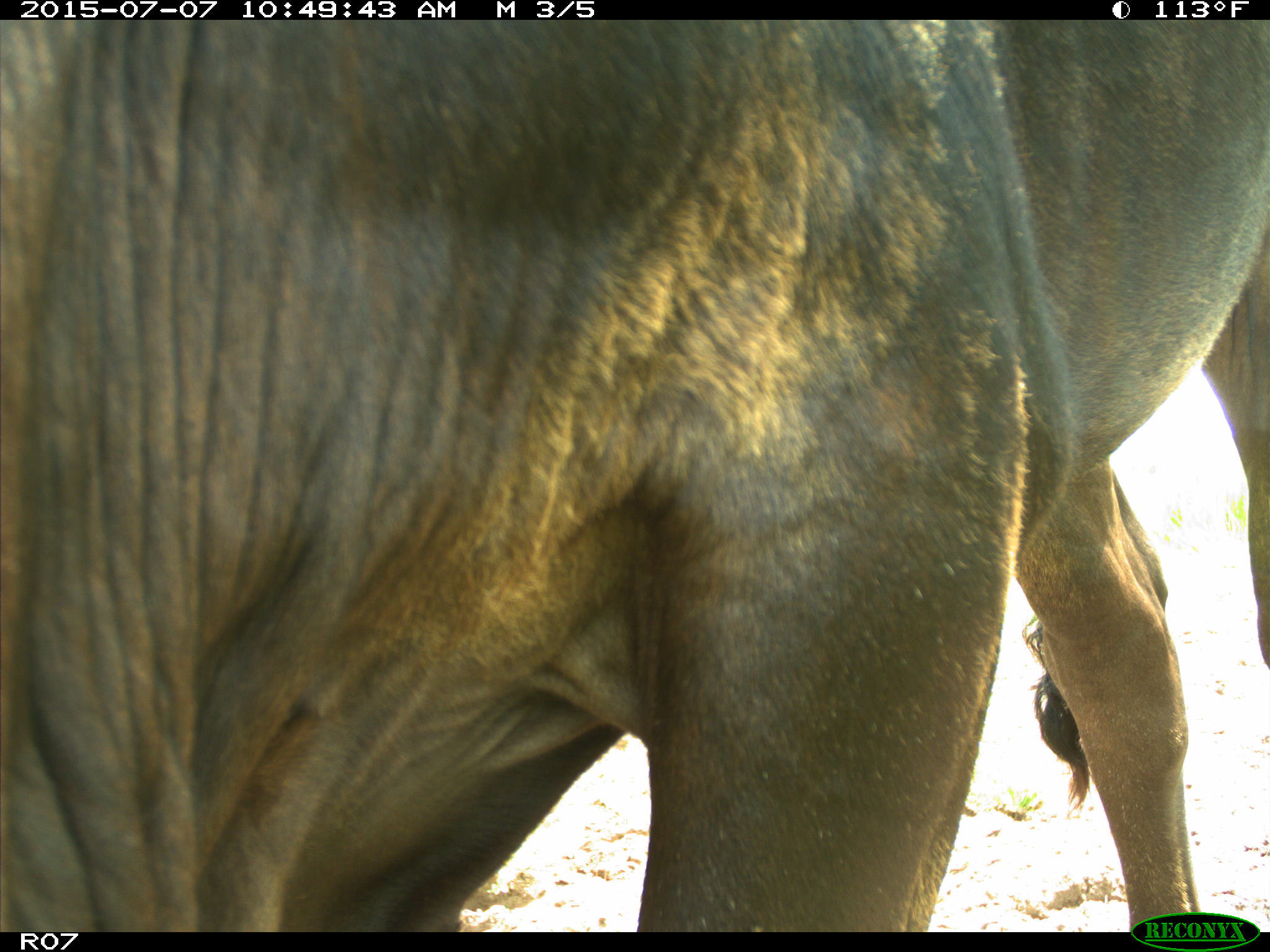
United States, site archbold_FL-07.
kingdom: Animalia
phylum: Chordata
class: Mammalia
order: Artiodactyla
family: Bovidae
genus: Bos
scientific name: Bos taurus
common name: domestic cow